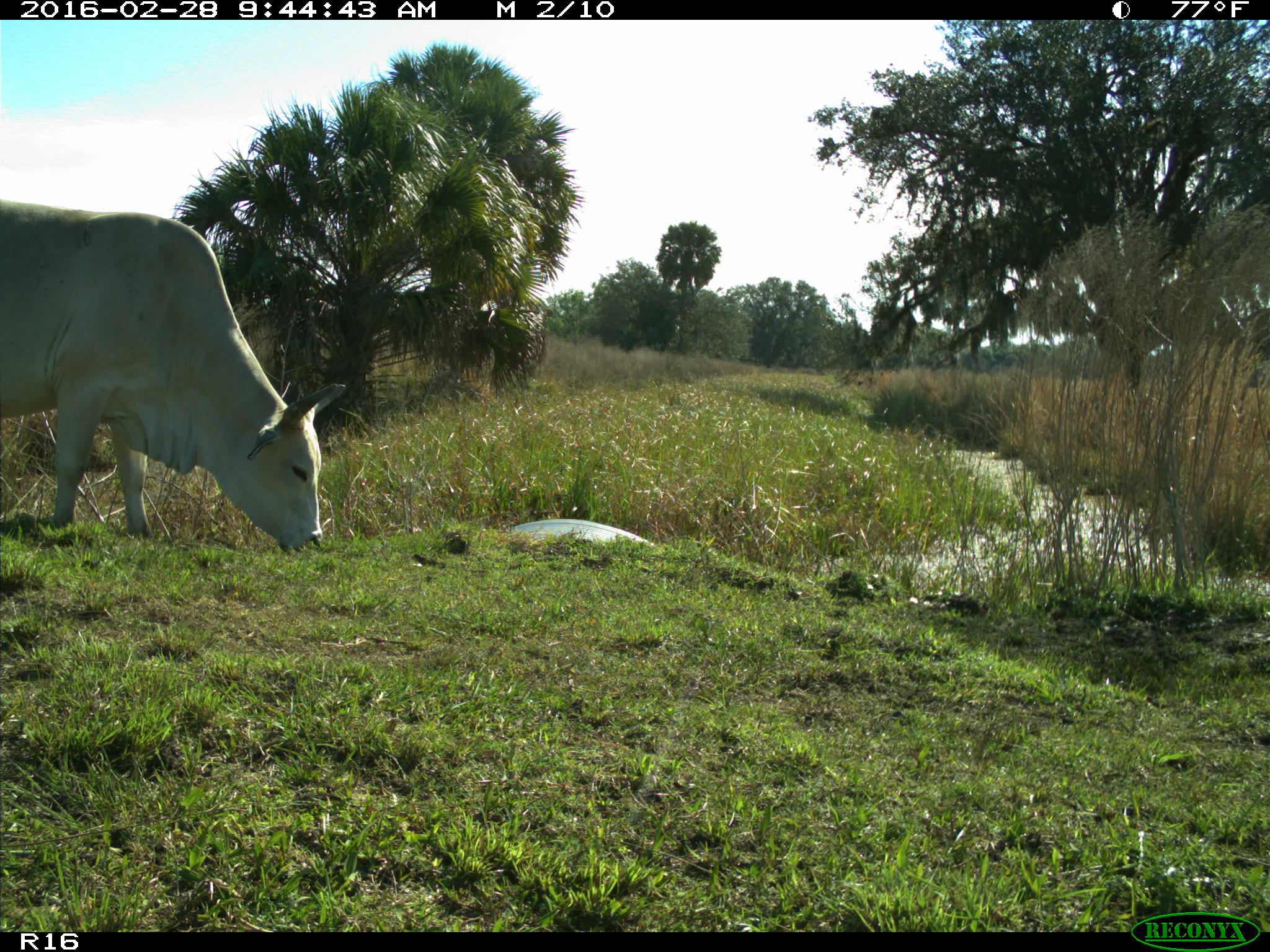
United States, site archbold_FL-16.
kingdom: Animalia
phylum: Chordata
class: Mammalia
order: Artiodactyla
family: Bovidae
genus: Bos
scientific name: Bos taurus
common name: domestic cow